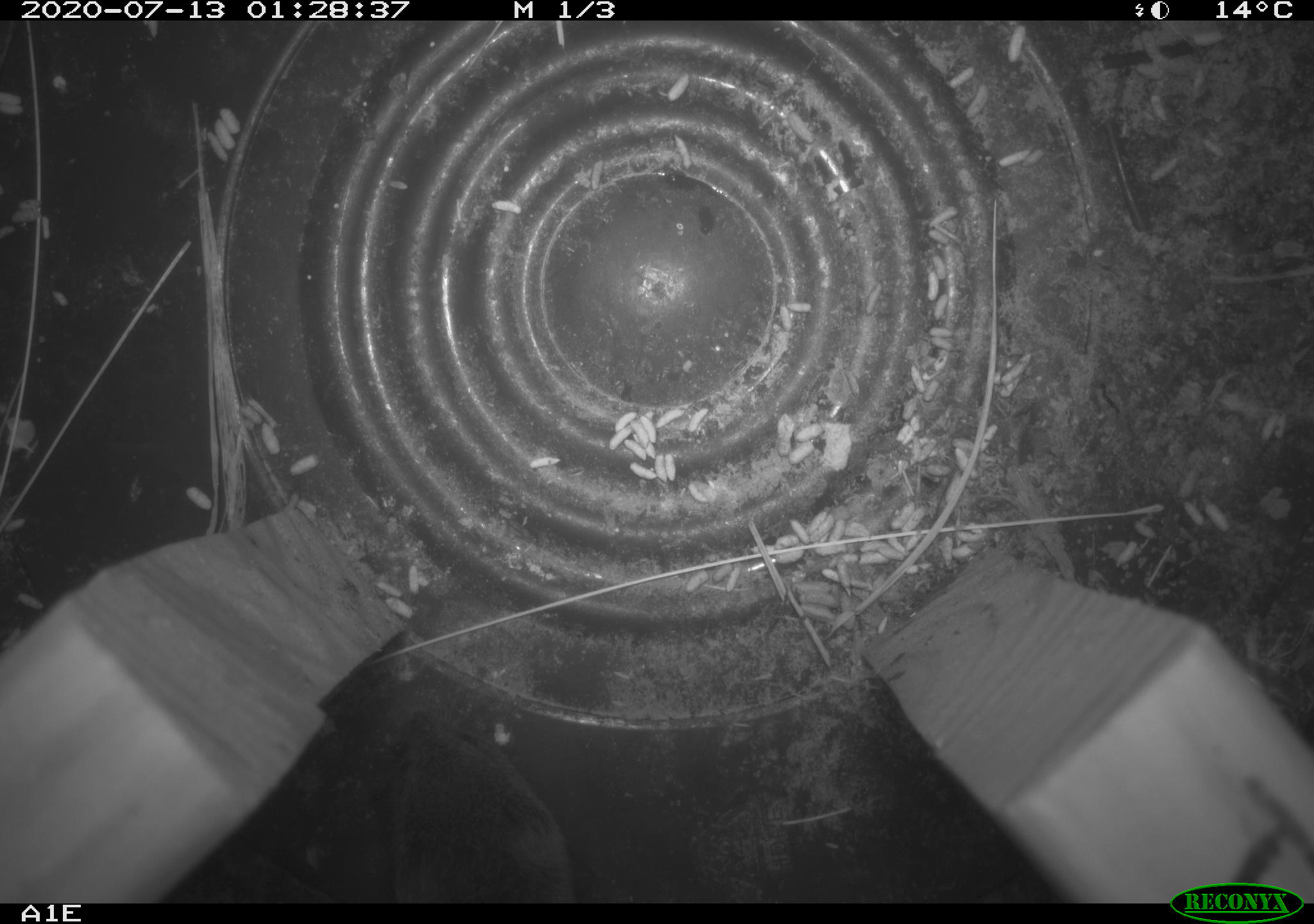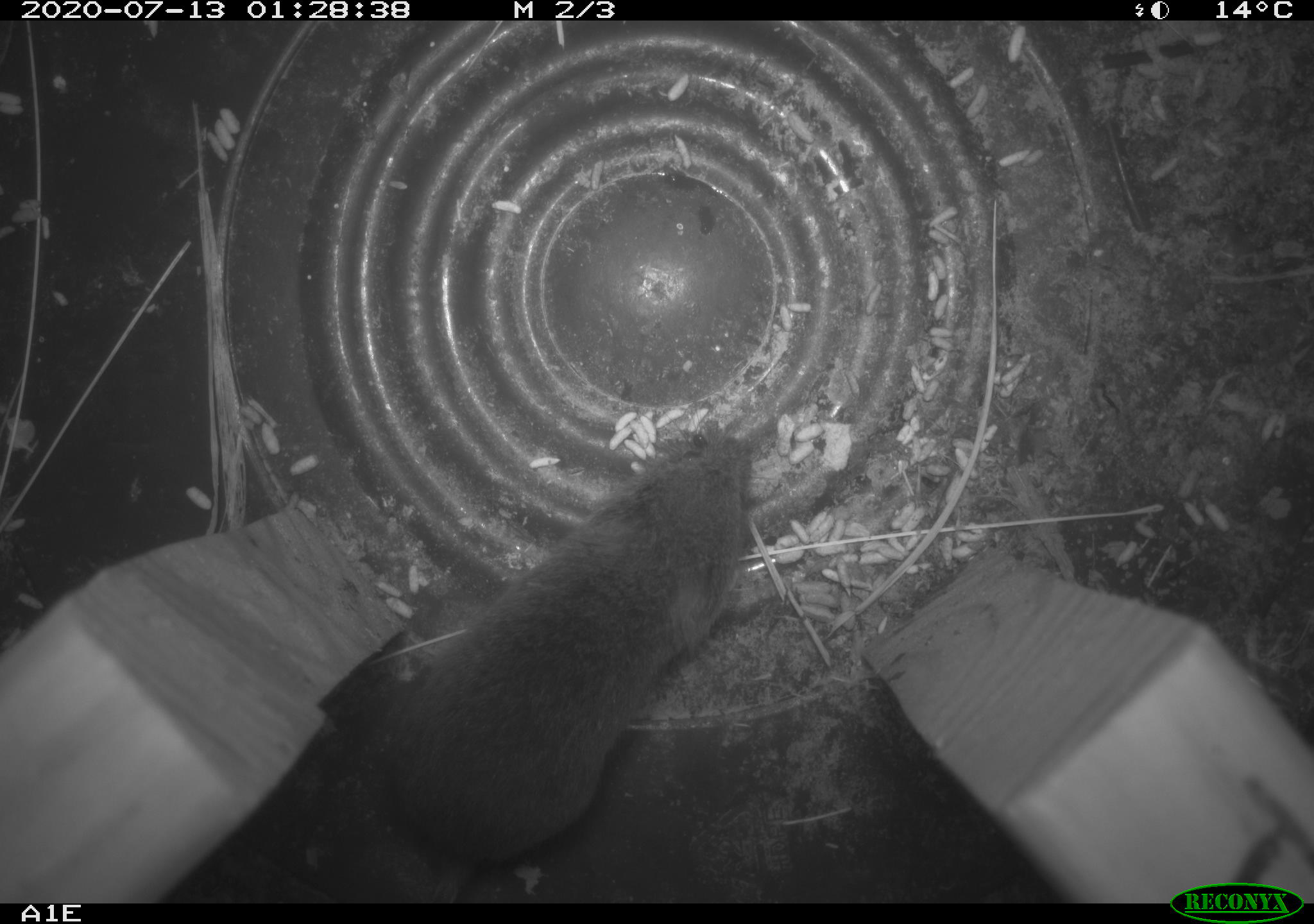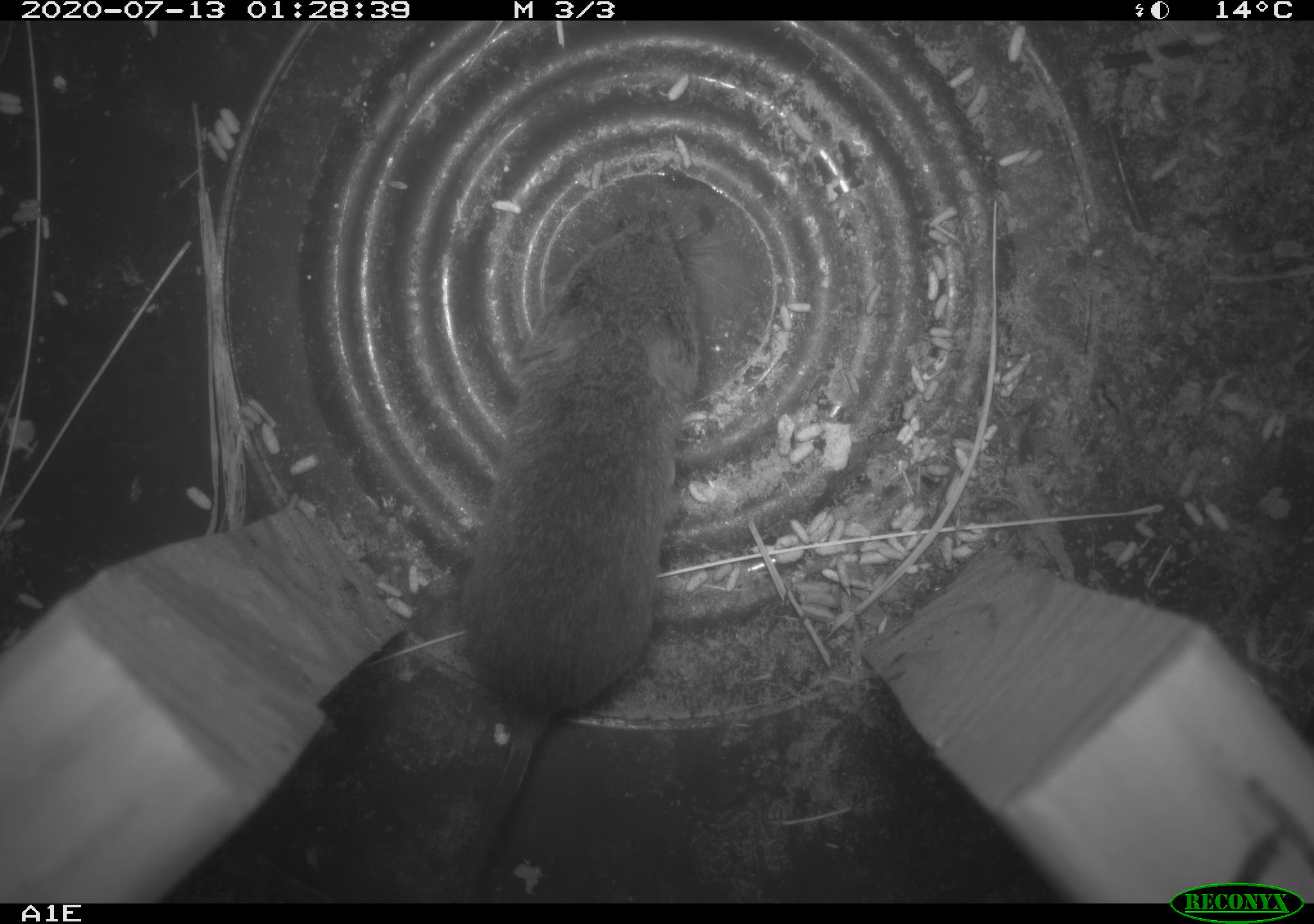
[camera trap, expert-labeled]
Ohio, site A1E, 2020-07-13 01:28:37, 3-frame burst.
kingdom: Animalia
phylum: Chordata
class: Mammalia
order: Rodentia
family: Cricetidae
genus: Microtus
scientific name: Microtus pennsylvanicus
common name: meadow vole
Meadow vole (Microtus pennsylvanicus).